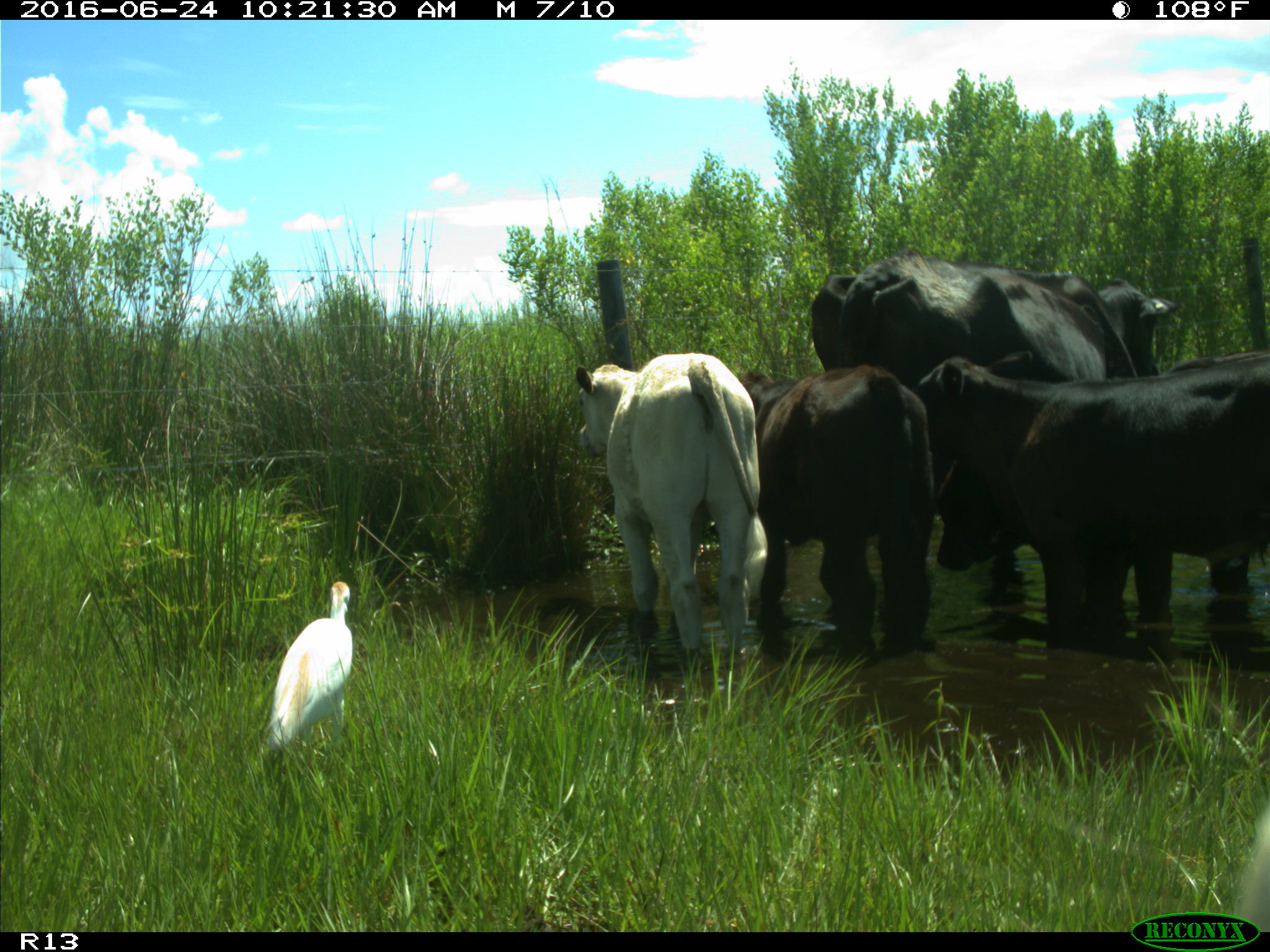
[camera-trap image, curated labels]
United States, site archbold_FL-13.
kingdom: Animalia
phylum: Chordata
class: Mammalia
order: Artiodactyla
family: Bovidae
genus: Bos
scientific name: Bos taurus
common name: domestic cow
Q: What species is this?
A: Bos taurus (domestic cow).